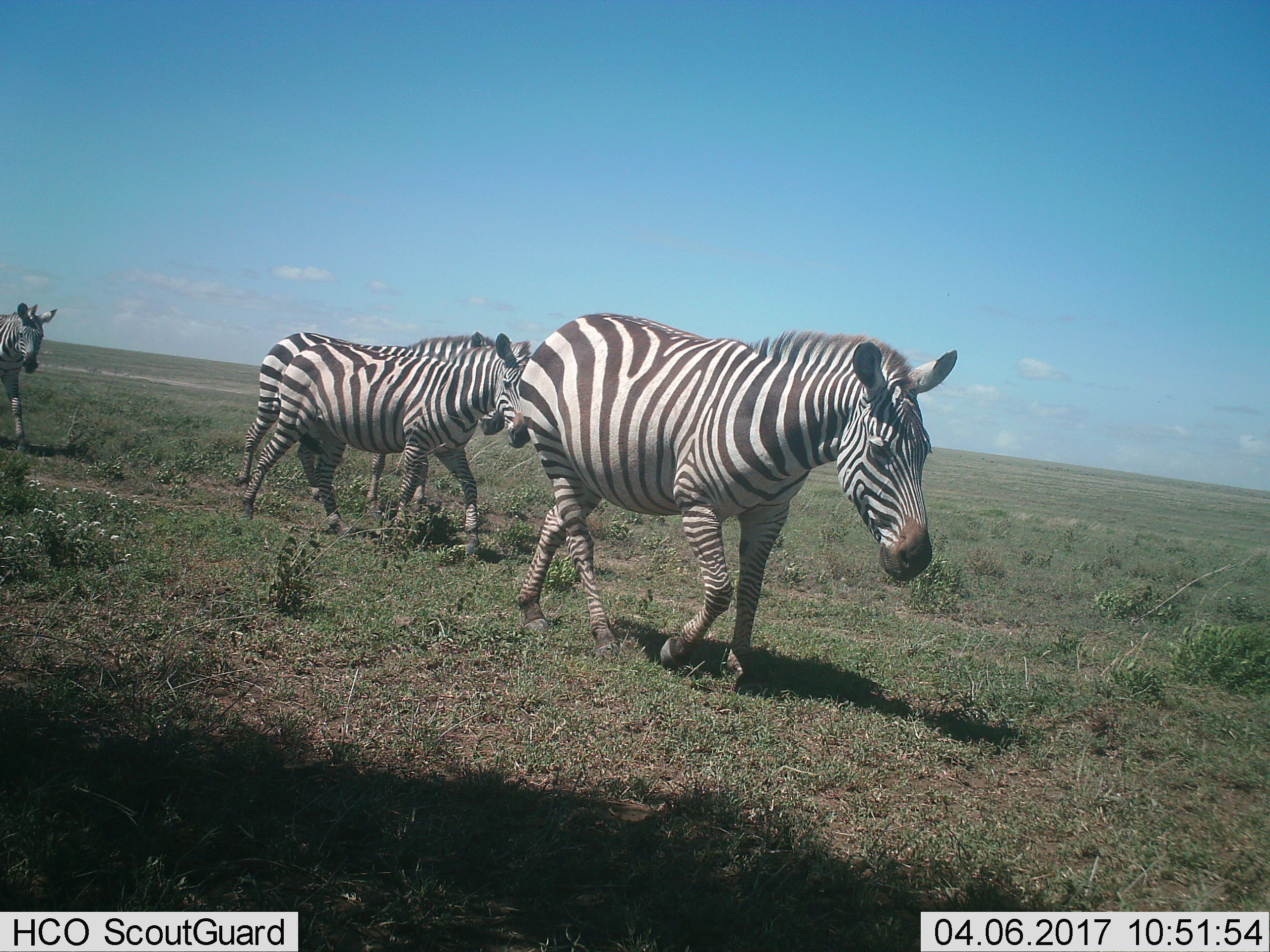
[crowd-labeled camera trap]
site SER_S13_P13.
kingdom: Animalia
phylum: Chordata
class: Mammalia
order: Perissodactyla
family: Equidae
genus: Equus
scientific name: Equus quagga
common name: plains zebra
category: zebraplains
Zebraplains (plains zebra) (Equus quagga), count 4. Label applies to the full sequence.